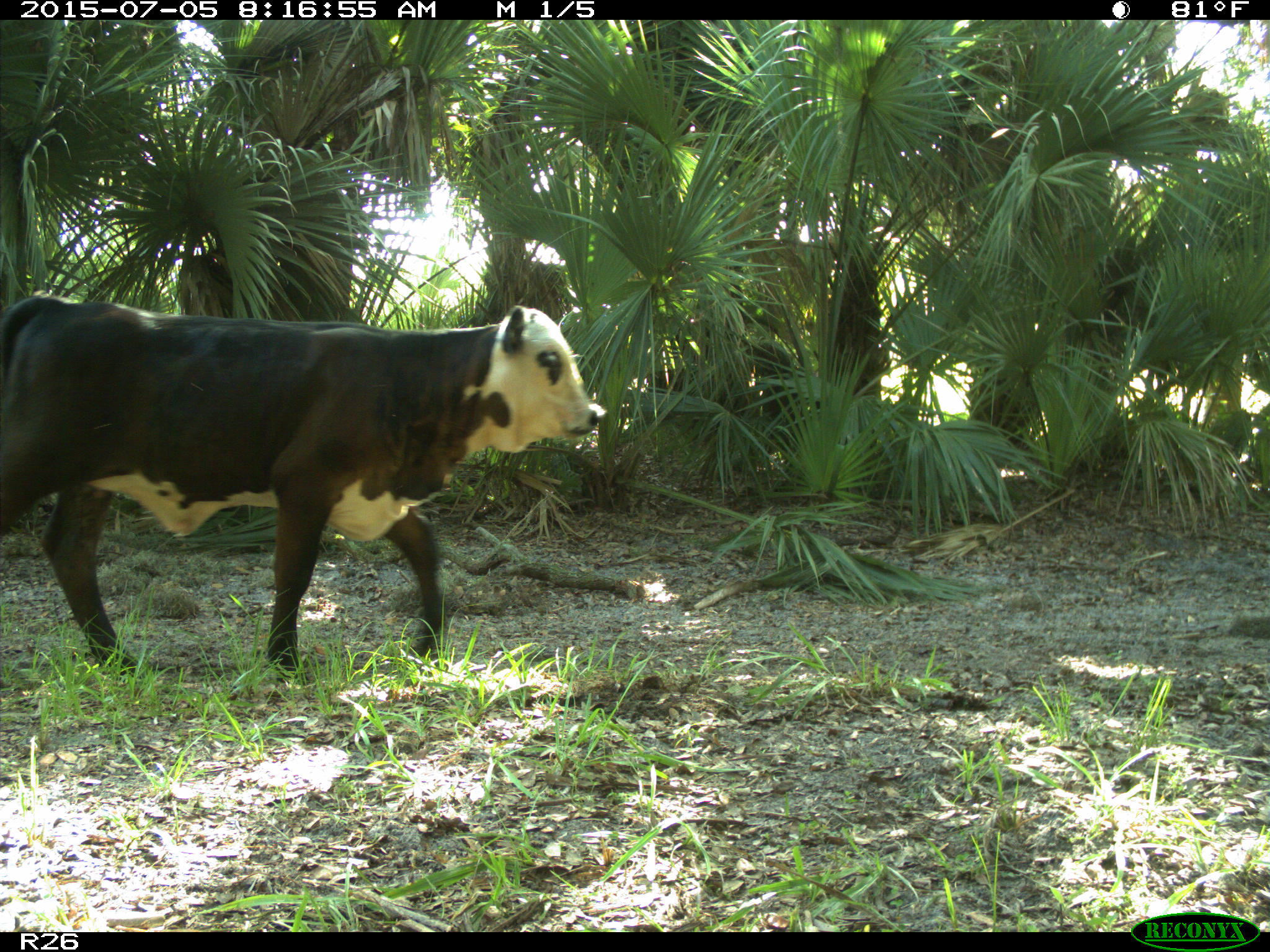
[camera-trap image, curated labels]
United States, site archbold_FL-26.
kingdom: Animalia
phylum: Chordata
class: Mammalia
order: Artiodactyla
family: Bovidae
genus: Bos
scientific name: Bos taurus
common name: domestic cow